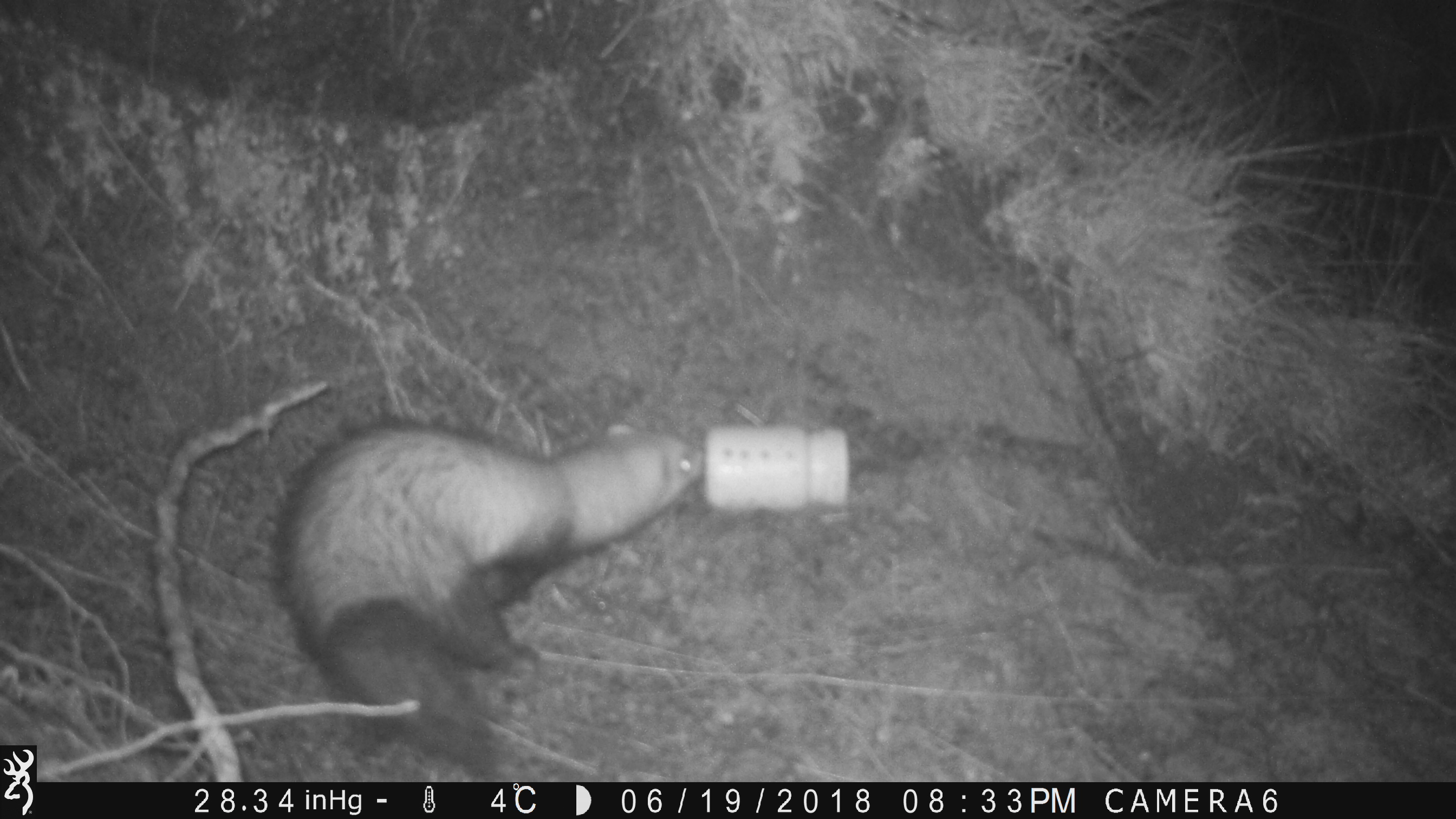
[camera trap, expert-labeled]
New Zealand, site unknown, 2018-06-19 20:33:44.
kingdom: Animalia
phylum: Chordata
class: Mammalia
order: Carnivora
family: Mustelidae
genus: Mustela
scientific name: Mustela furo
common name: ferret